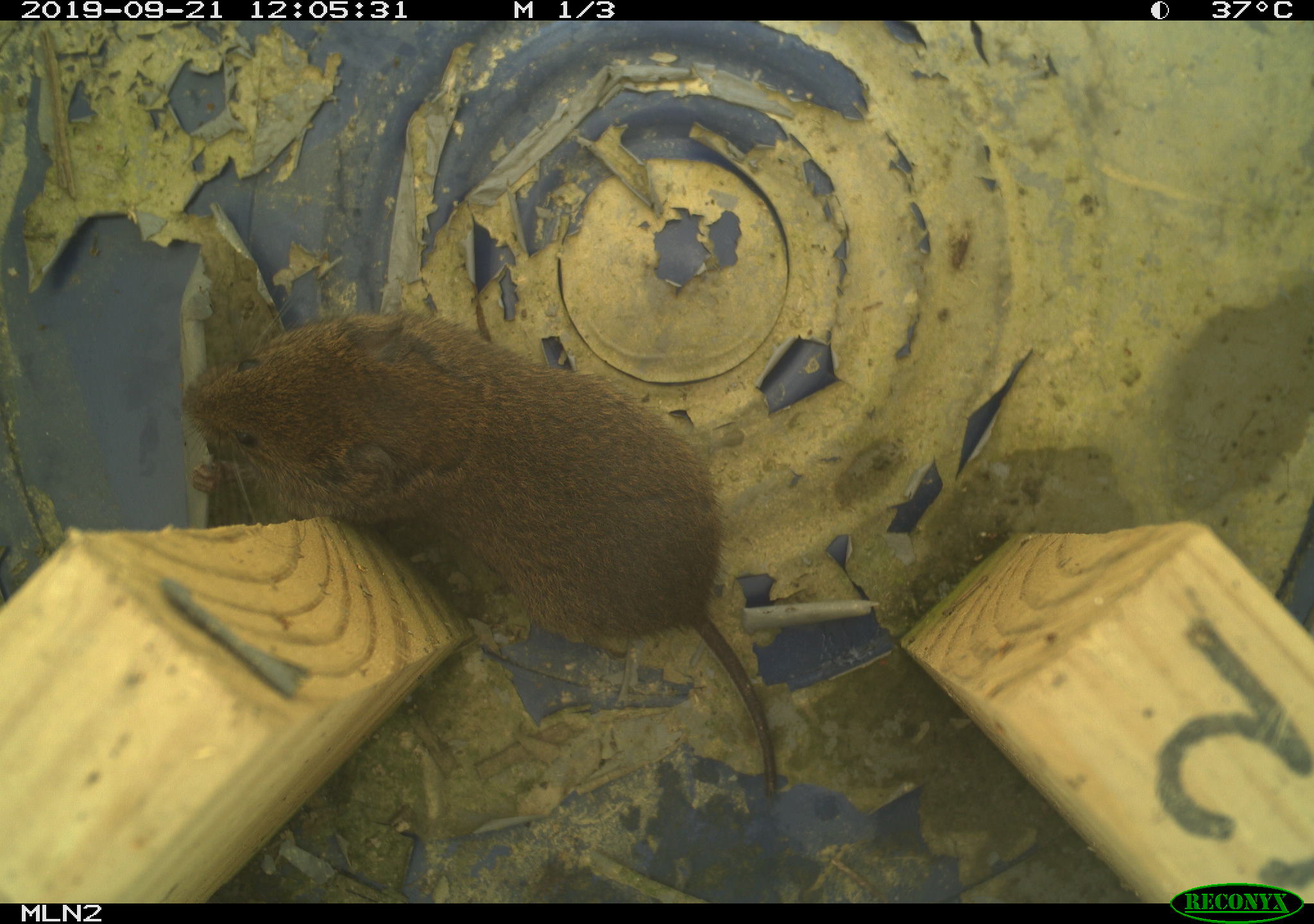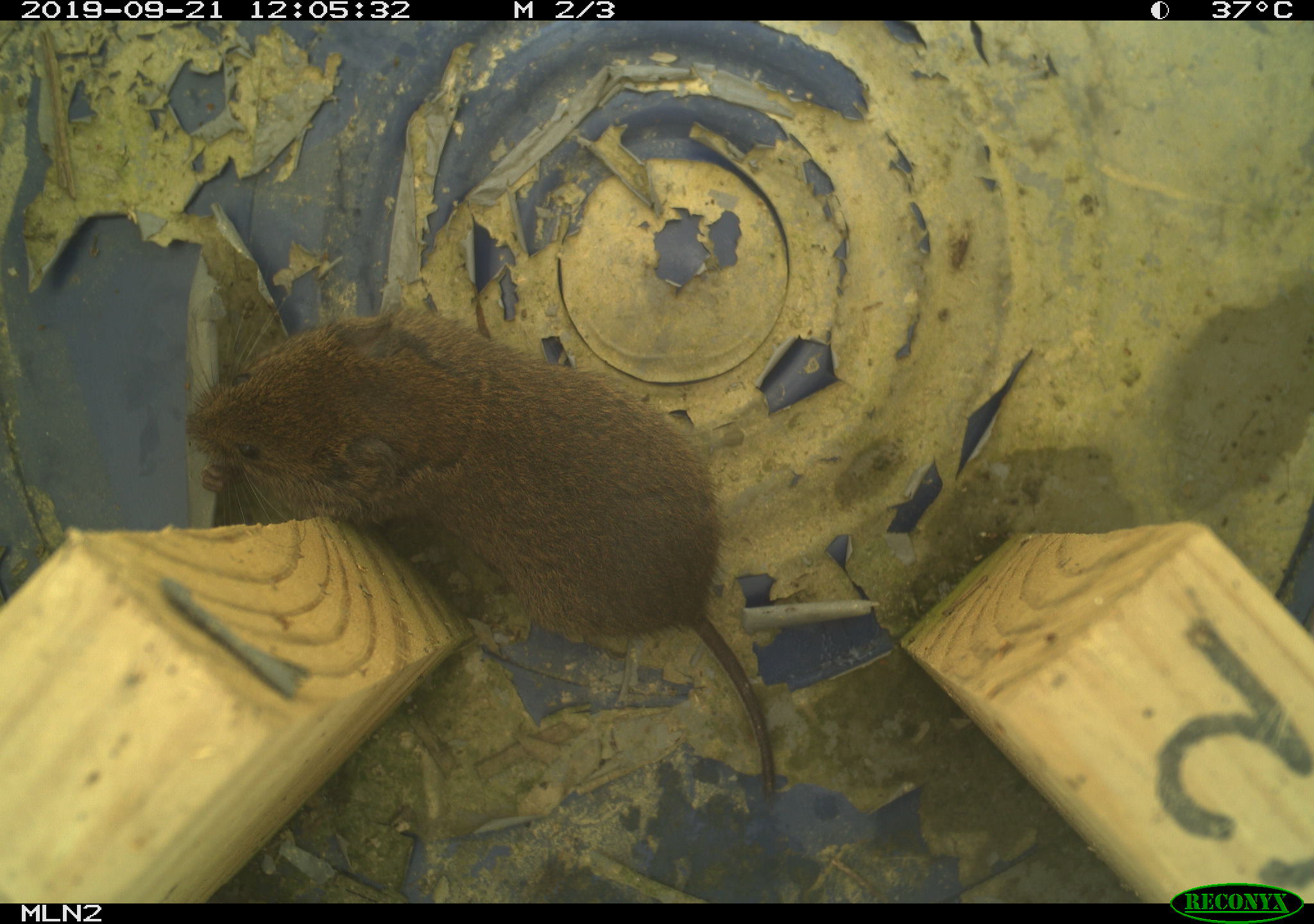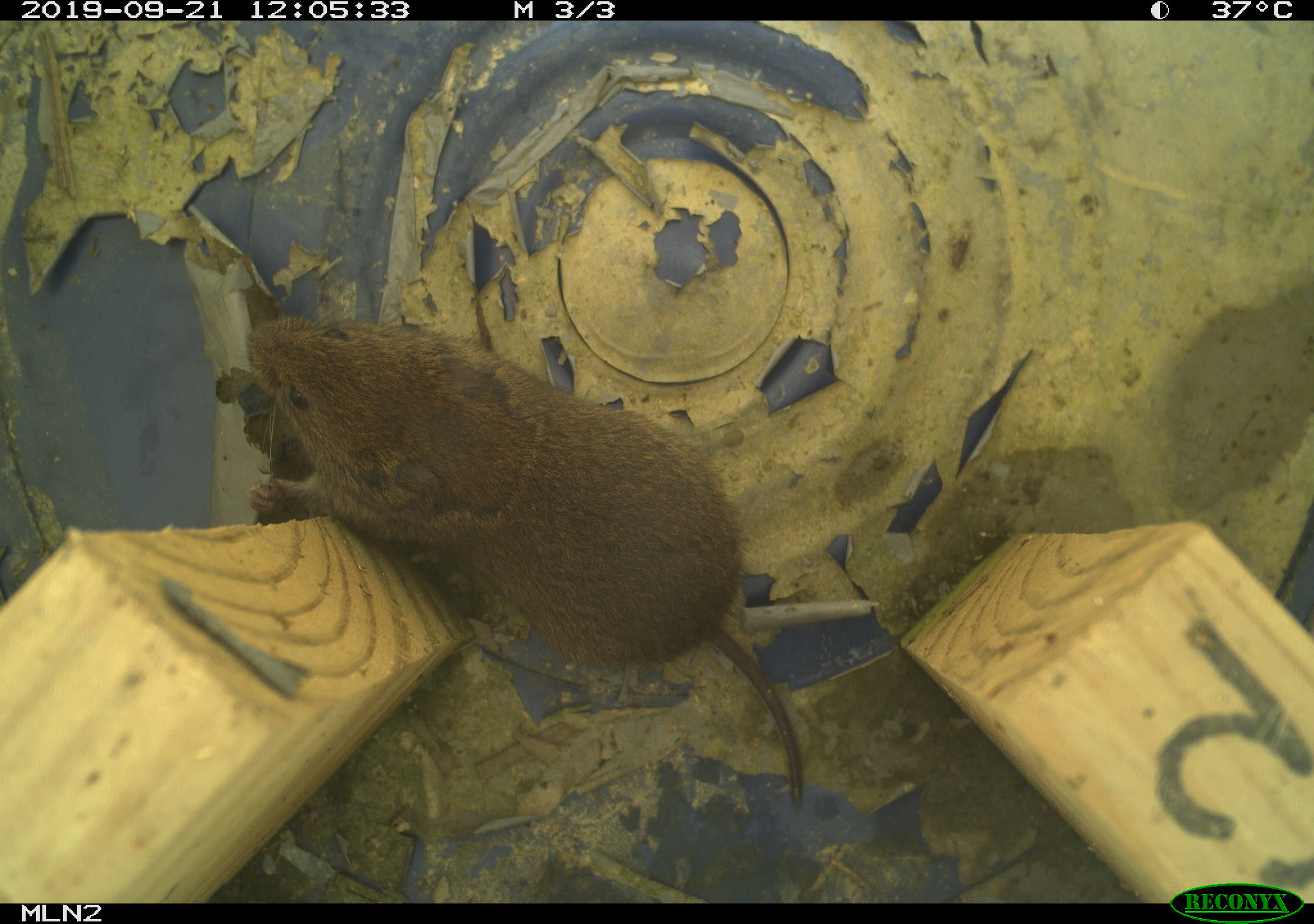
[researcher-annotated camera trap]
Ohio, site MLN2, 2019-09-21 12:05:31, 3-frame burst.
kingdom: Animalia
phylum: Chordata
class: Mammalia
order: Rodentia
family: Cricetidae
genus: Microtus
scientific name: Microtus pennsylvanicus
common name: meadow vole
Meadow vole (Microtus pennsylvanicus).